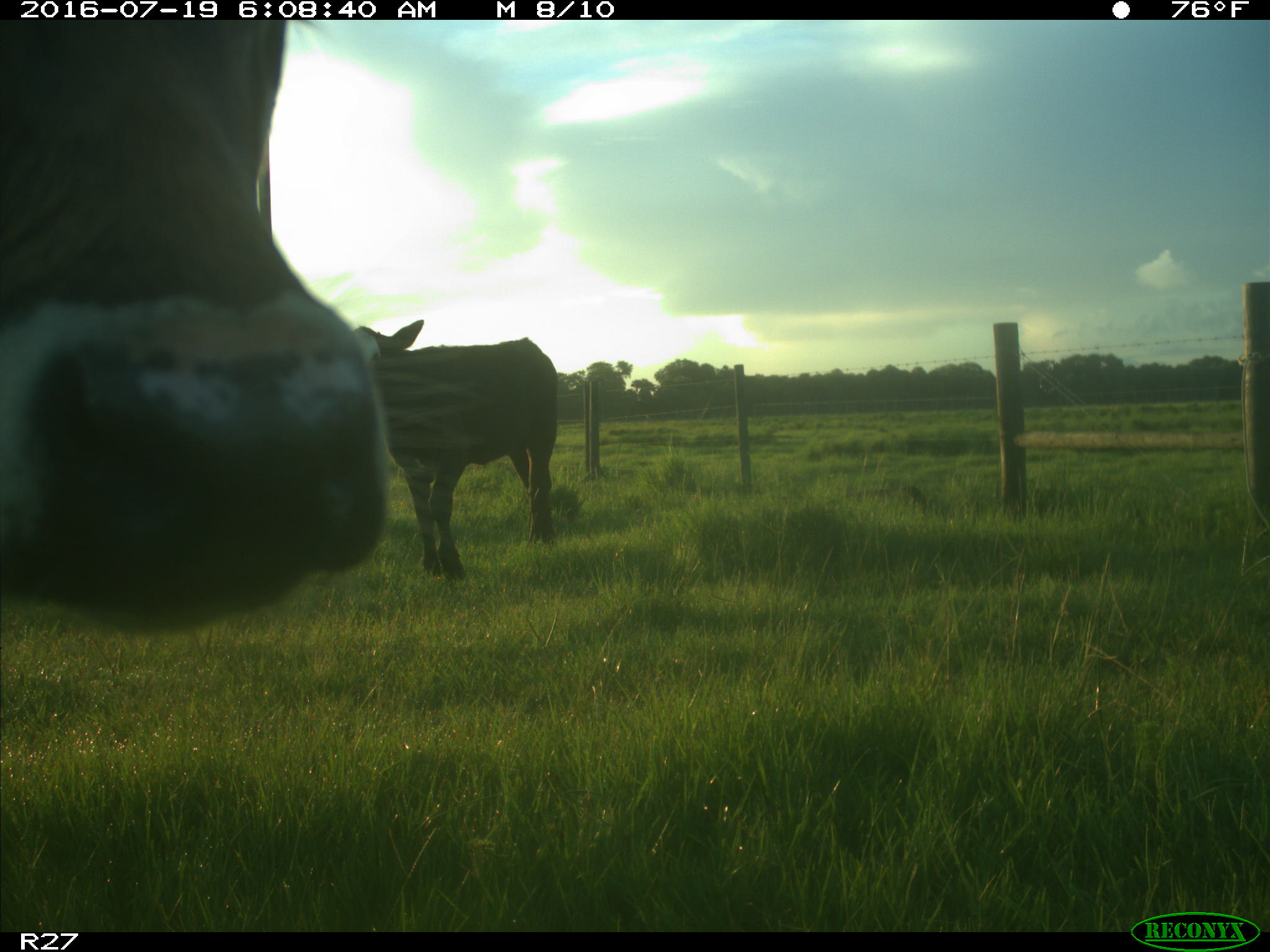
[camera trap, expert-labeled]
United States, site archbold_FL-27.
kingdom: Animalia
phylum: Chordata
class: Mammalia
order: Artiodactyla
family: Bovidae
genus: Bos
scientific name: Bos taurus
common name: domestic cow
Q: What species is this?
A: Bos taurus (domestic cow).